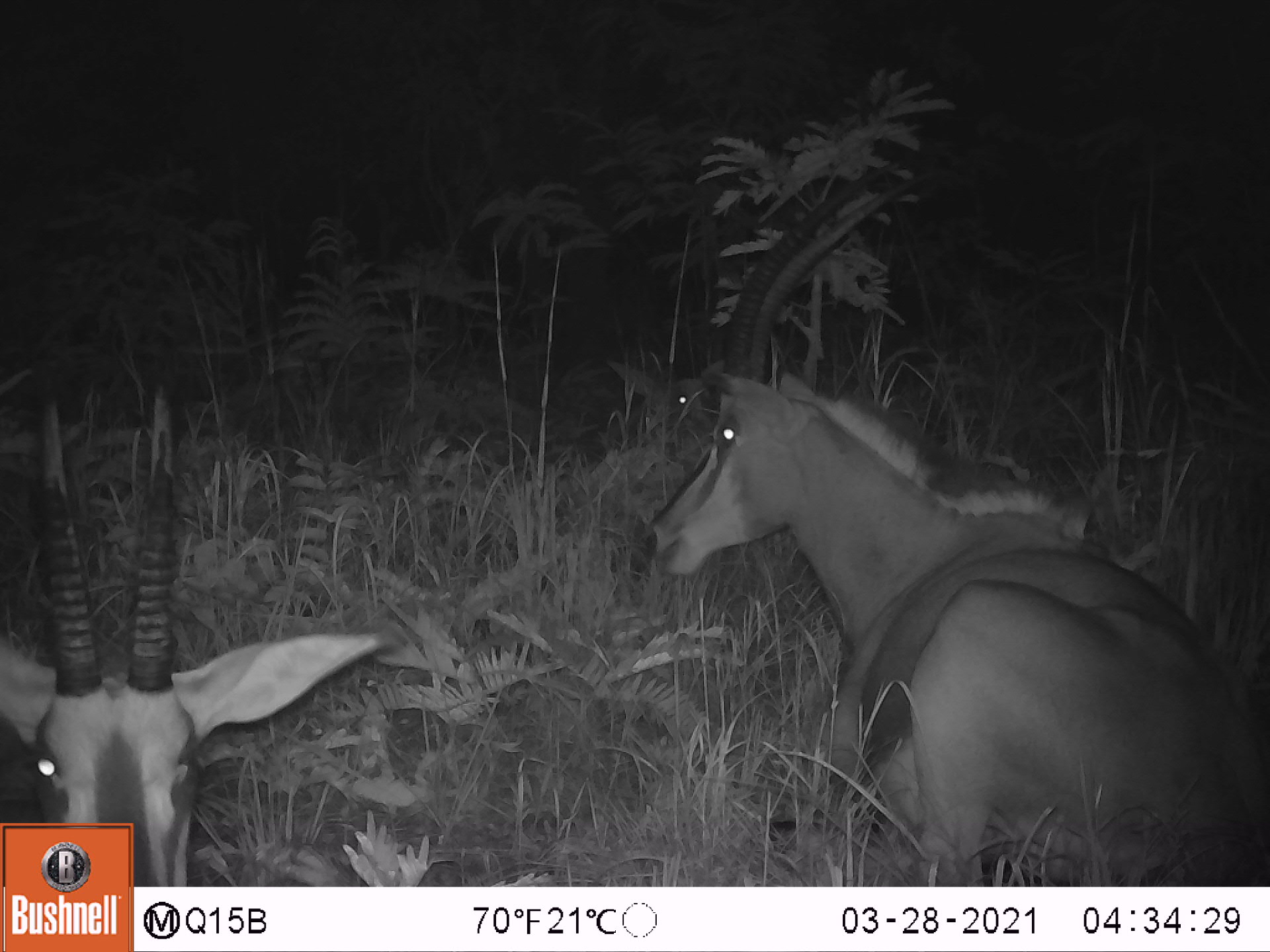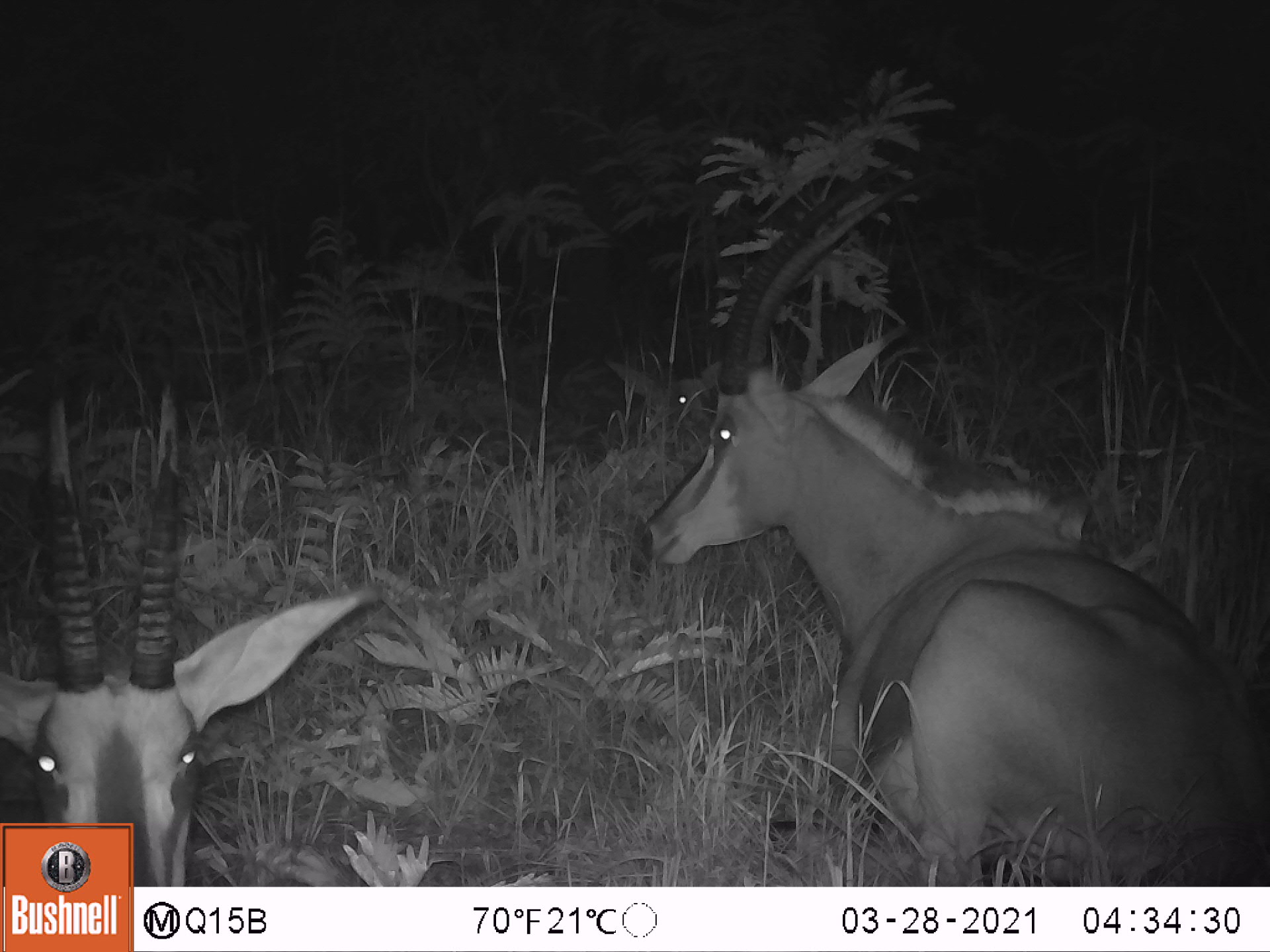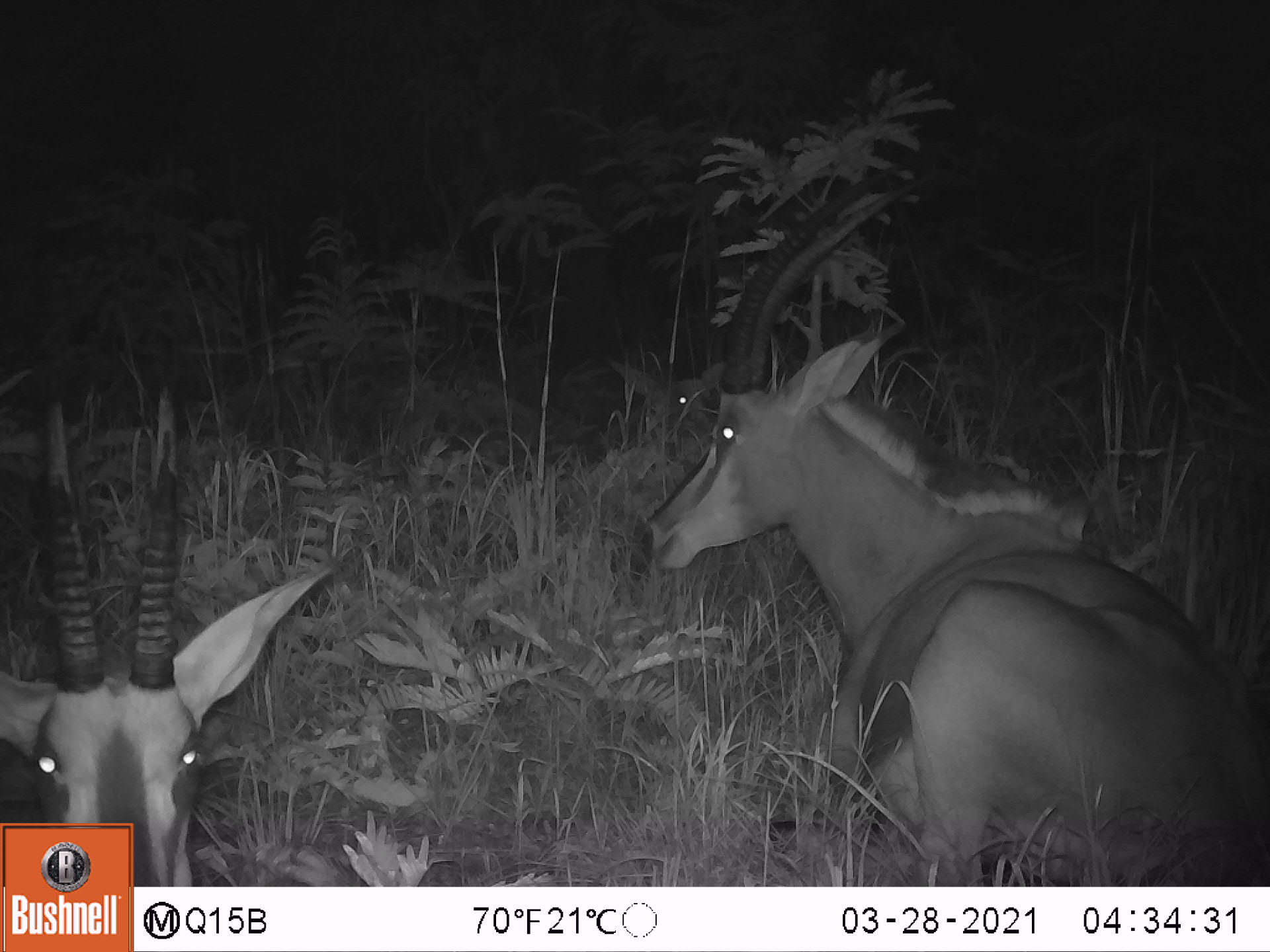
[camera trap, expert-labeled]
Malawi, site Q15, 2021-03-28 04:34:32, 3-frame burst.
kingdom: Animalia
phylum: Chordata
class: Mammalia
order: Artiodactyla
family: Bovidae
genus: Hippotragus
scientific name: Hippotragus niger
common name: sable antelope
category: sable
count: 4